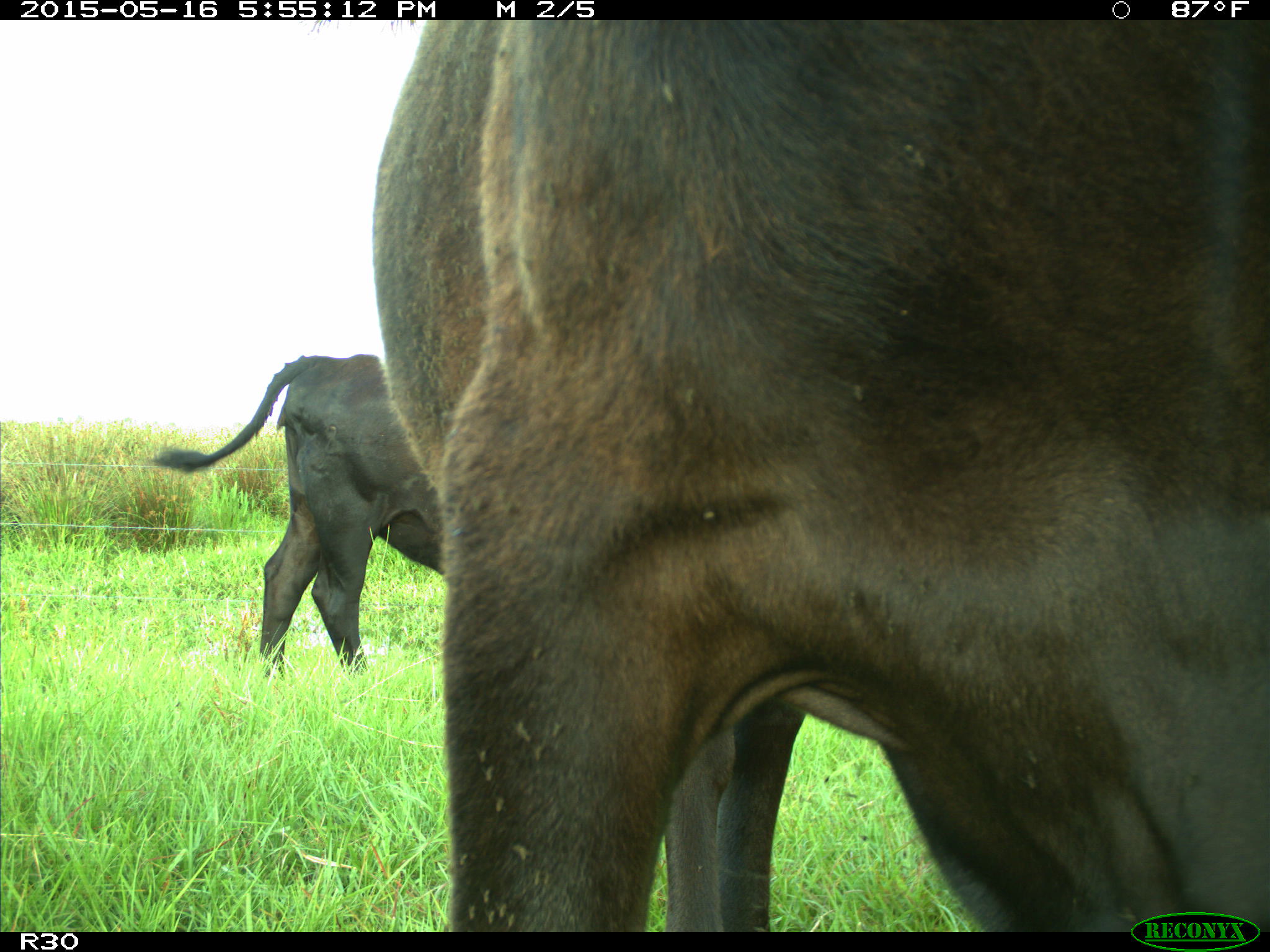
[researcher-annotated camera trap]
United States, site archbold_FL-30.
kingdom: Animalia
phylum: Chordata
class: Mammalia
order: Artiodactyla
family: Bovidae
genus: Bos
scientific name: Bos taurus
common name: domestic cow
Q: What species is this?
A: Bos taurus (domestic cow).